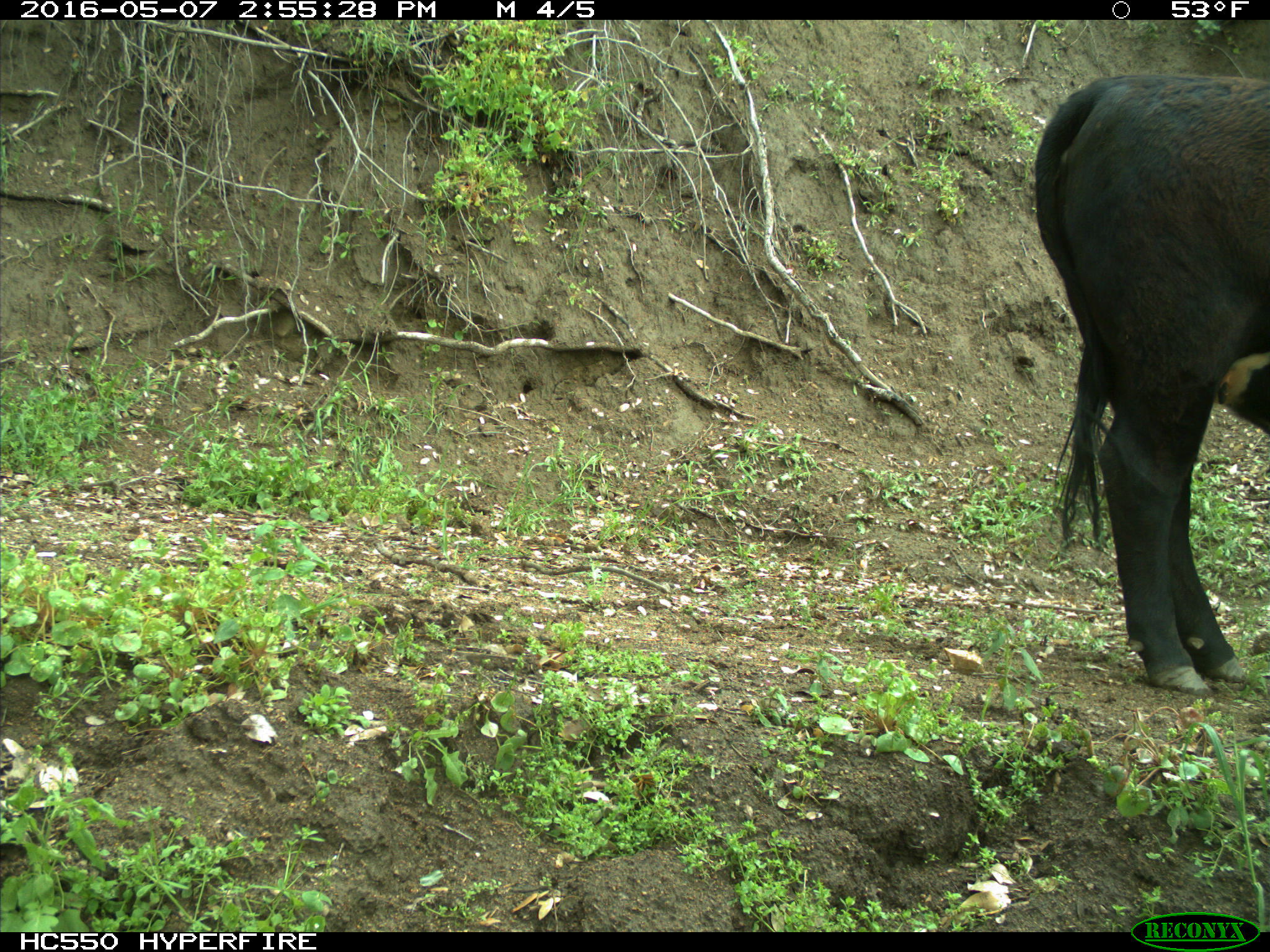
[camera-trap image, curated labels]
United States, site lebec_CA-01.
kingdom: Animalia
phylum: Chordata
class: Mammalia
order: Artiodactyla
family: Bovidae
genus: Bos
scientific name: Bos taurus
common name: domestic cow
Bos taurus (domestic cow).